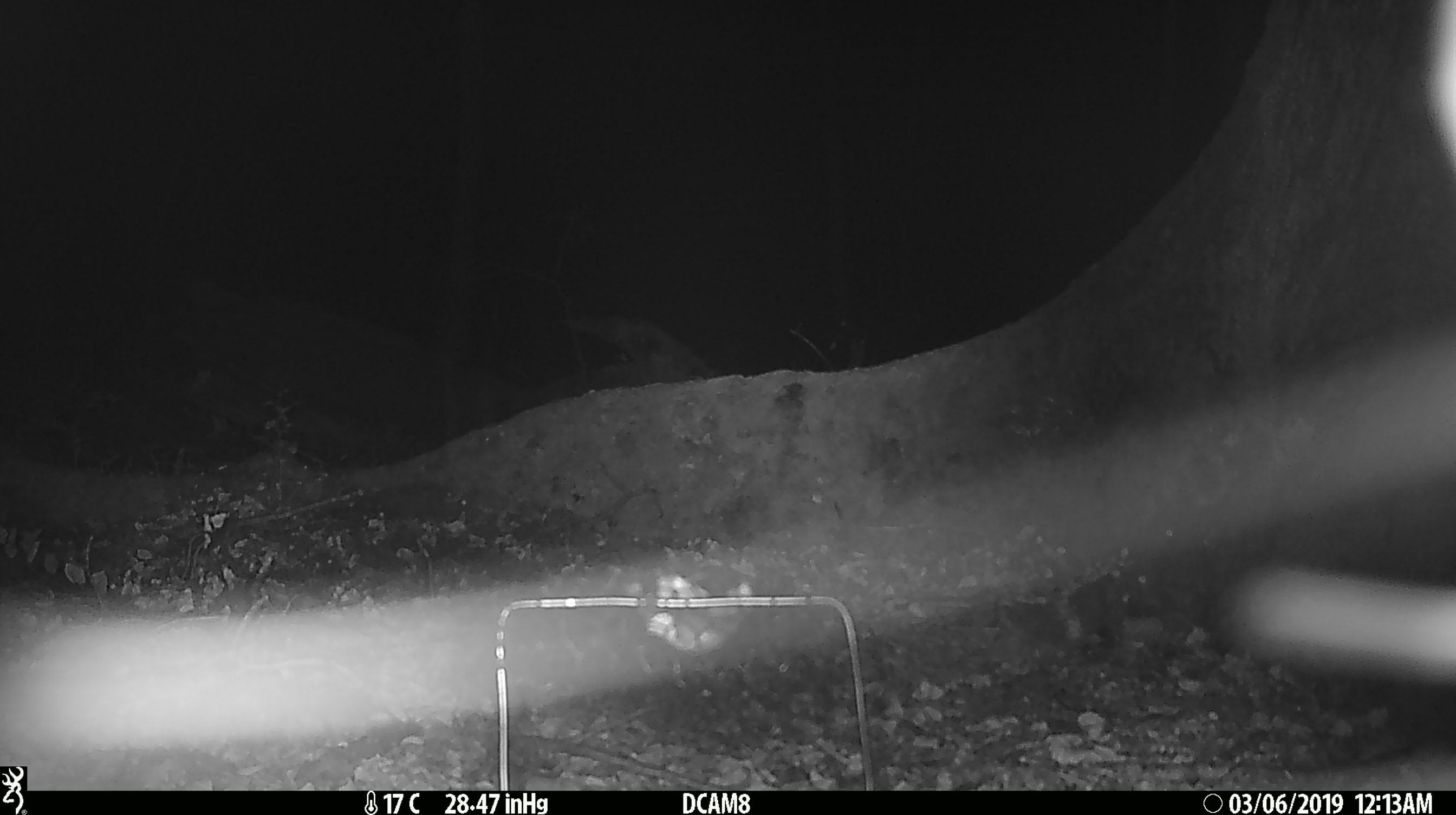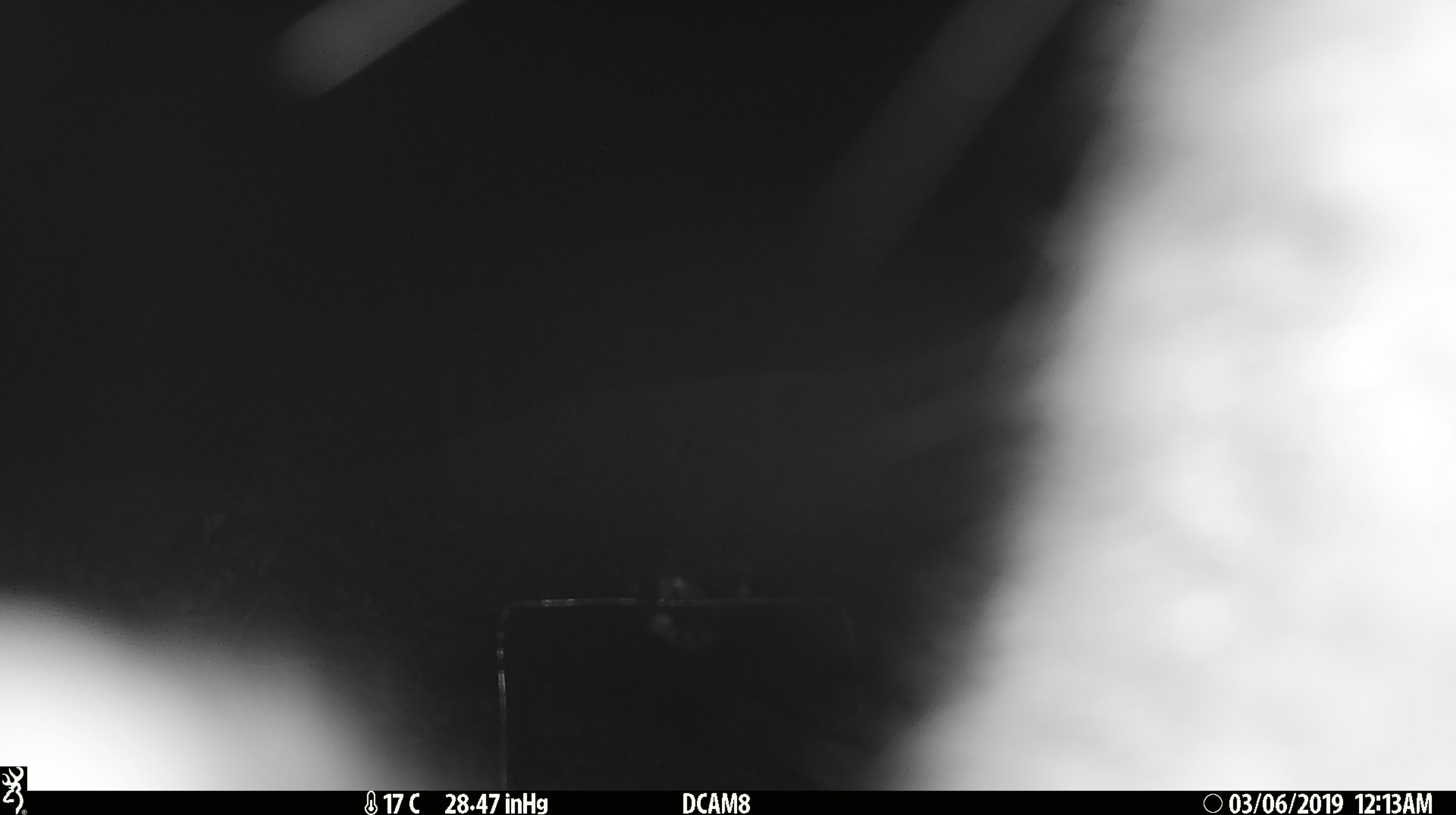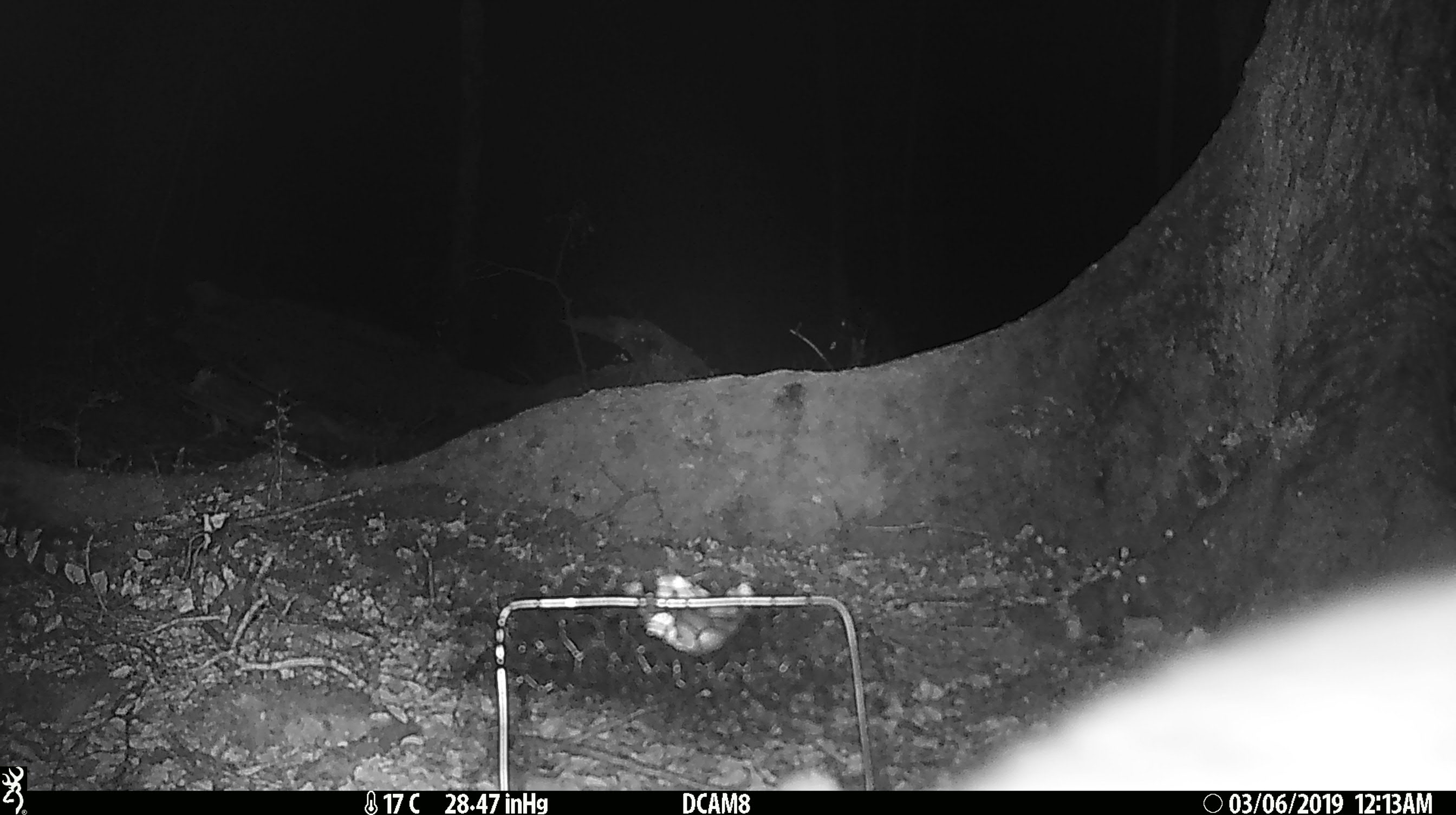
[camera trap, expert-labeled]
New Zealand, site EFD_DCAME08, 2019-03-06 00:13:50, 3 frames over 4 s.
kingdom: Animalia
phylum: Chordata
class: Mammalia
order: Diprotodontia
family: Phalangeridae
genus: Trichosurus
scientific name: Trichosurus vulpecula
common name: common brushtail possum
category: possum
Possum (common brushtail possum) (Trichosurus vulpecula).